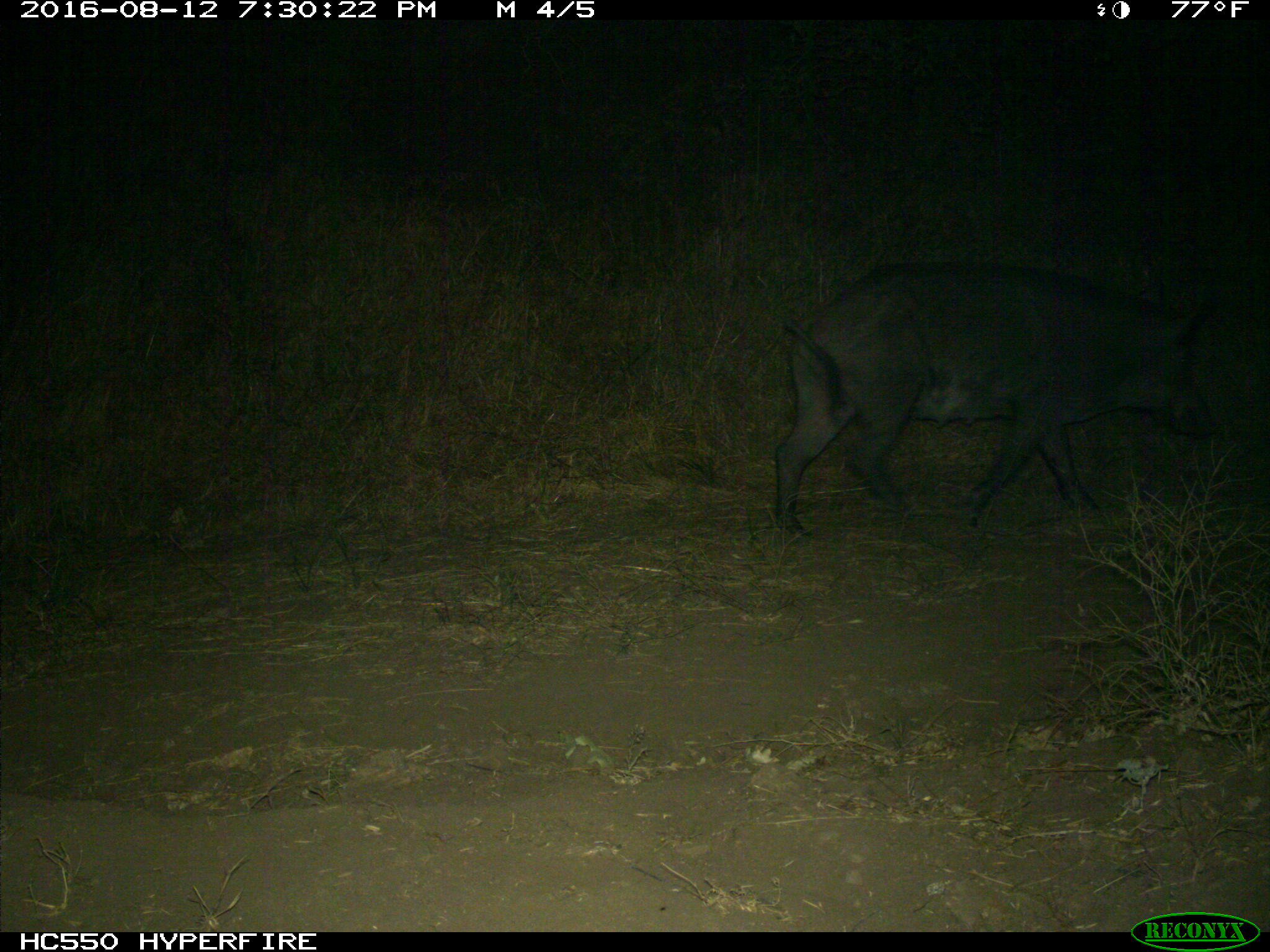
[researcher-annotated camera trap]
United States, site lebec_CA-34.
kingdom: Animalia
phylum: Chordata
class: Mammalia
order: Artiodactyla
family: Suidae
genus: Sus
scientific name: Sus scrofa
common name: wild boar